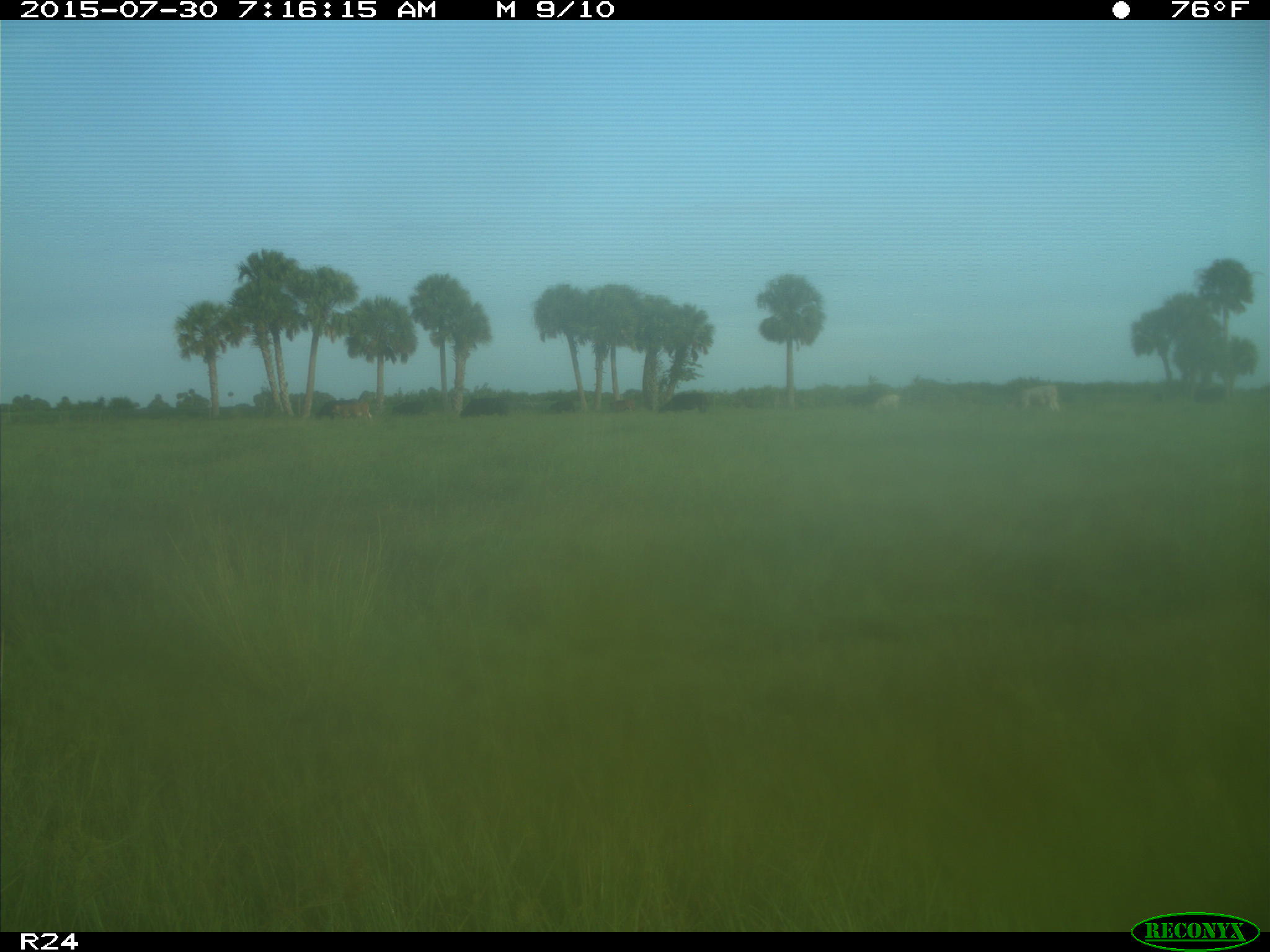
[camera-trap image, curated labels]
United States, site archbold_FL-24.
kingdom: Animalia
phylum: Chordata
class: Mammalia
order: Artiodactyla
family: Bovidae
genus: Bos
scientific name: Bos taurus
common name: domestic cow